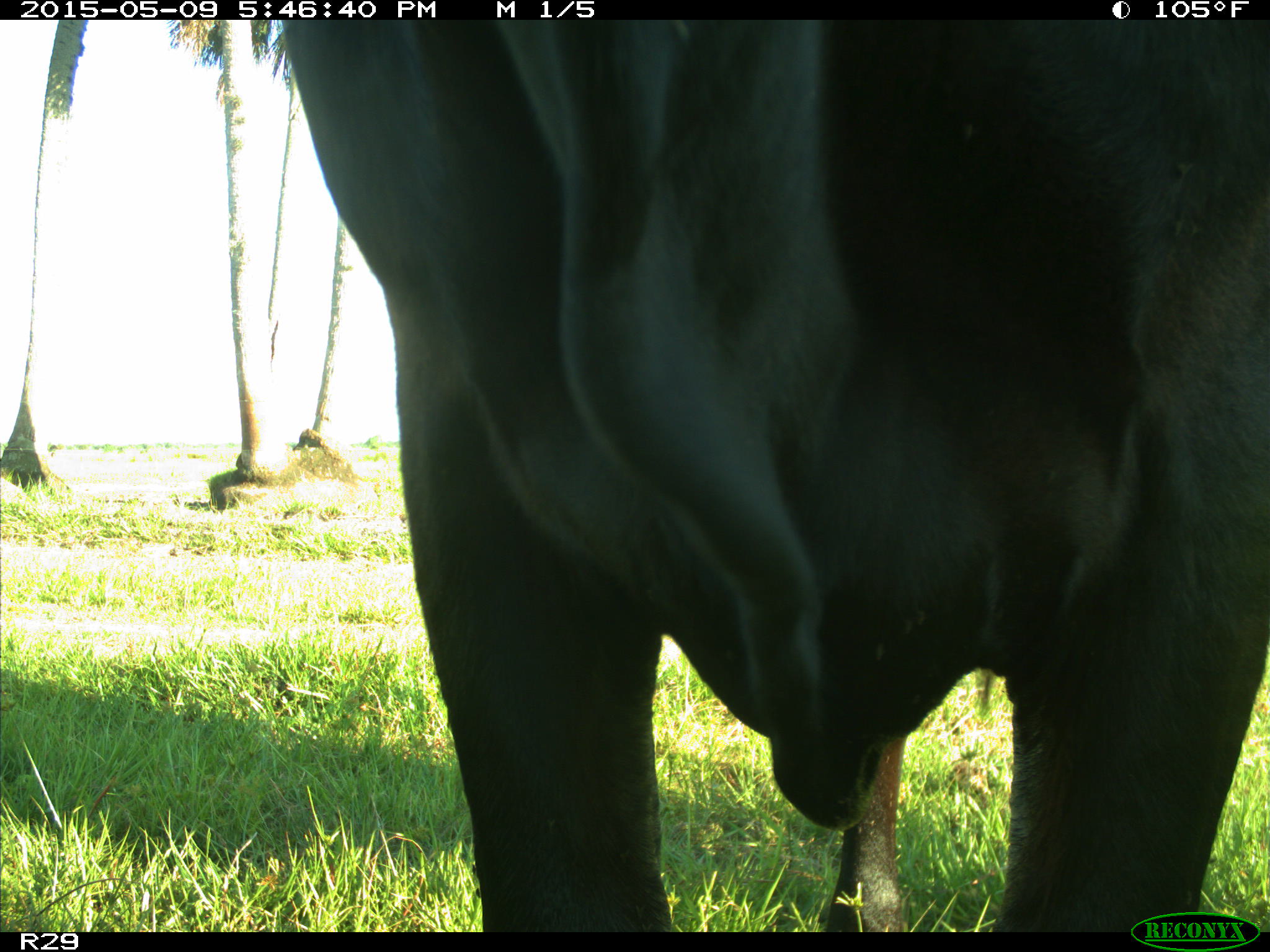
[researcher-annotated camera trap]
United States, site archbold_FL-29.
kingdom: Animalia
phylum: Chordata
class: Mammalia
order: Artiodactyla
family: Bovidae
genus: Bos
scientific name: Bos taurus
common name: domestic cow